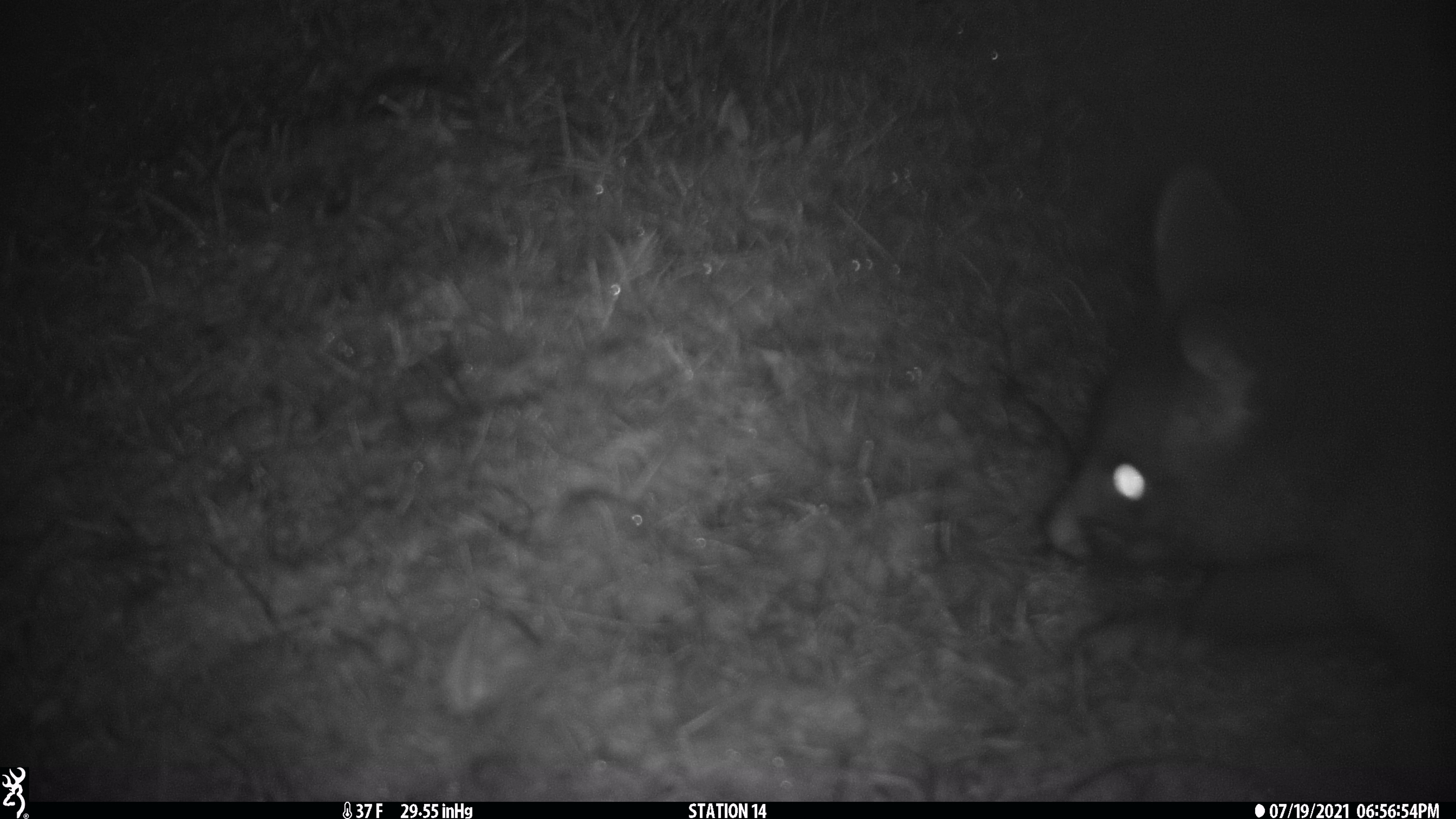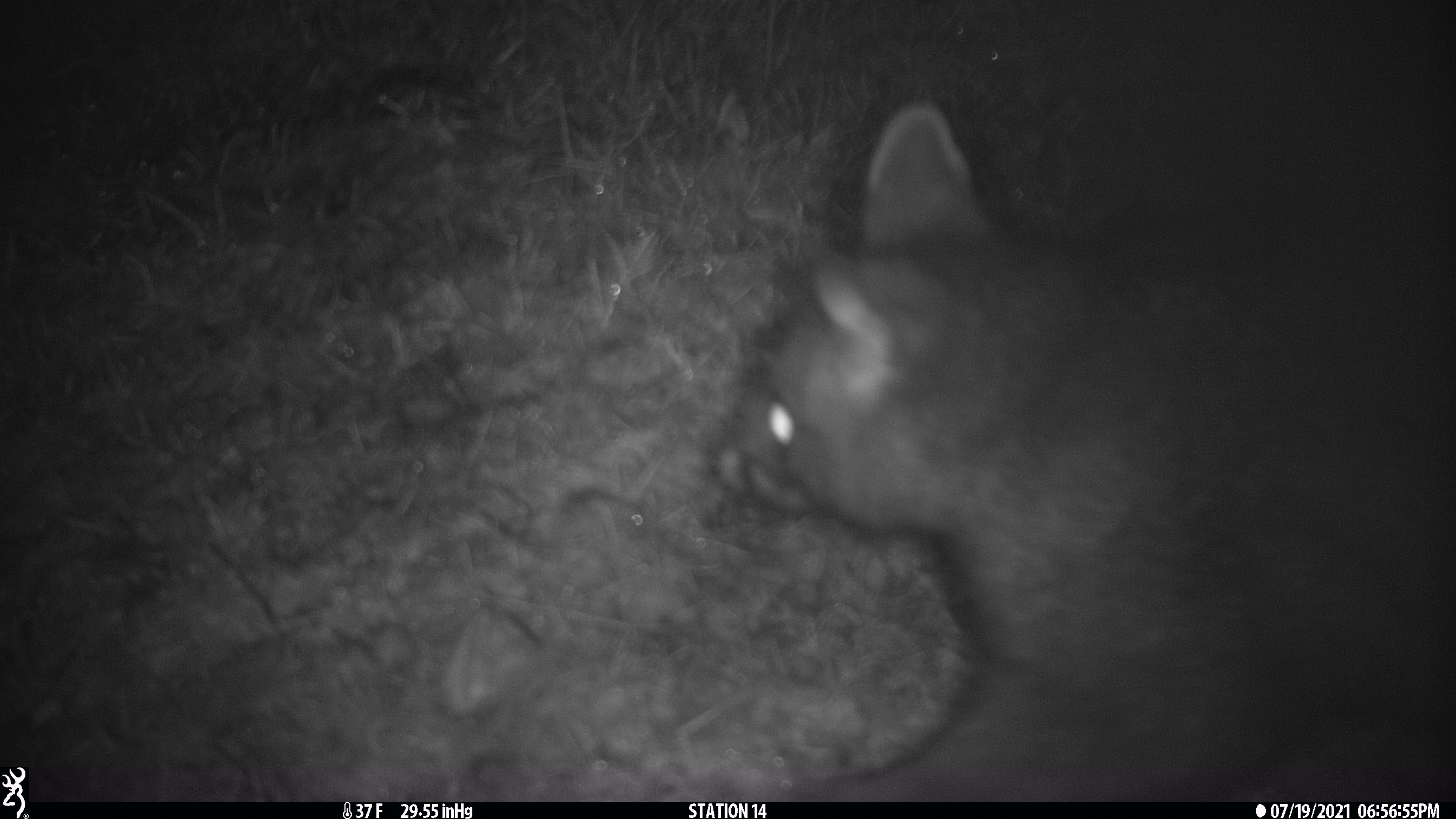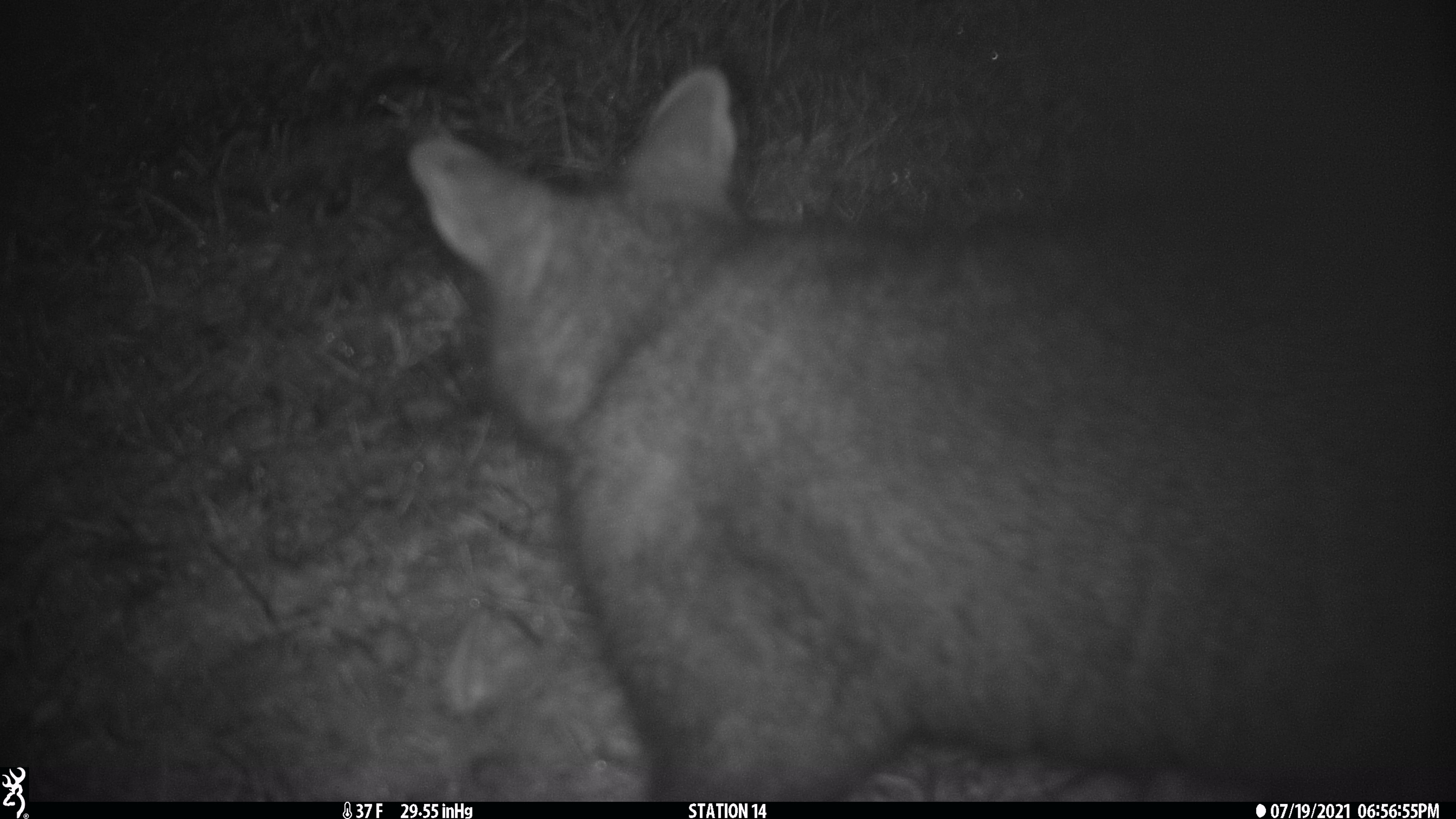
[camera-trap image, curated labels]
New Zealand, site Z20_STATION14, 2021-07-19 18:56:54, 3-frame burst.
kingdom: Animalia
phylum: Chordata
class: Mammalia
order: Diprotodontia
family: Phalangeridae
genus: Trichosurus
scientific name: Trichosurus vulpecula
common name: common brushtail possum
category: possum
Possum (common brushtail possum) (Trichosurus vulpecula).